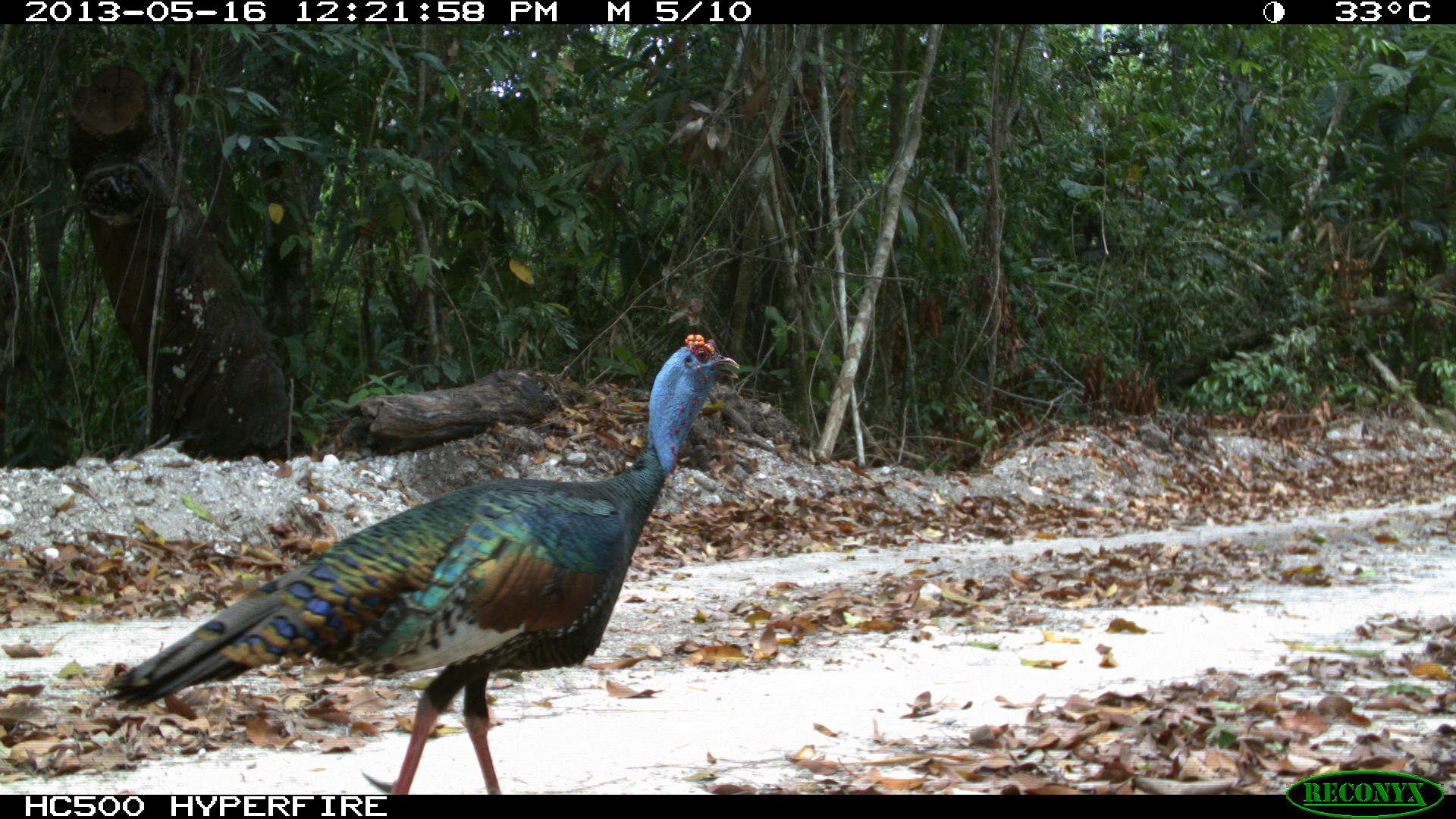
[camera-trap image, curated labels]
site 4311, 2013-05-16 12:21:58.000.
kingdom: Animalia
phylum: Chordata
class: Aves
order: Galliformes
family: Phasianidae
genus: Meleagris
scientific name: Meleagris ocellata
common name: ocellated turkey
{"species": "Meleagris ocellata (ocellated turkey)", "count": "1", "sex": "male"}